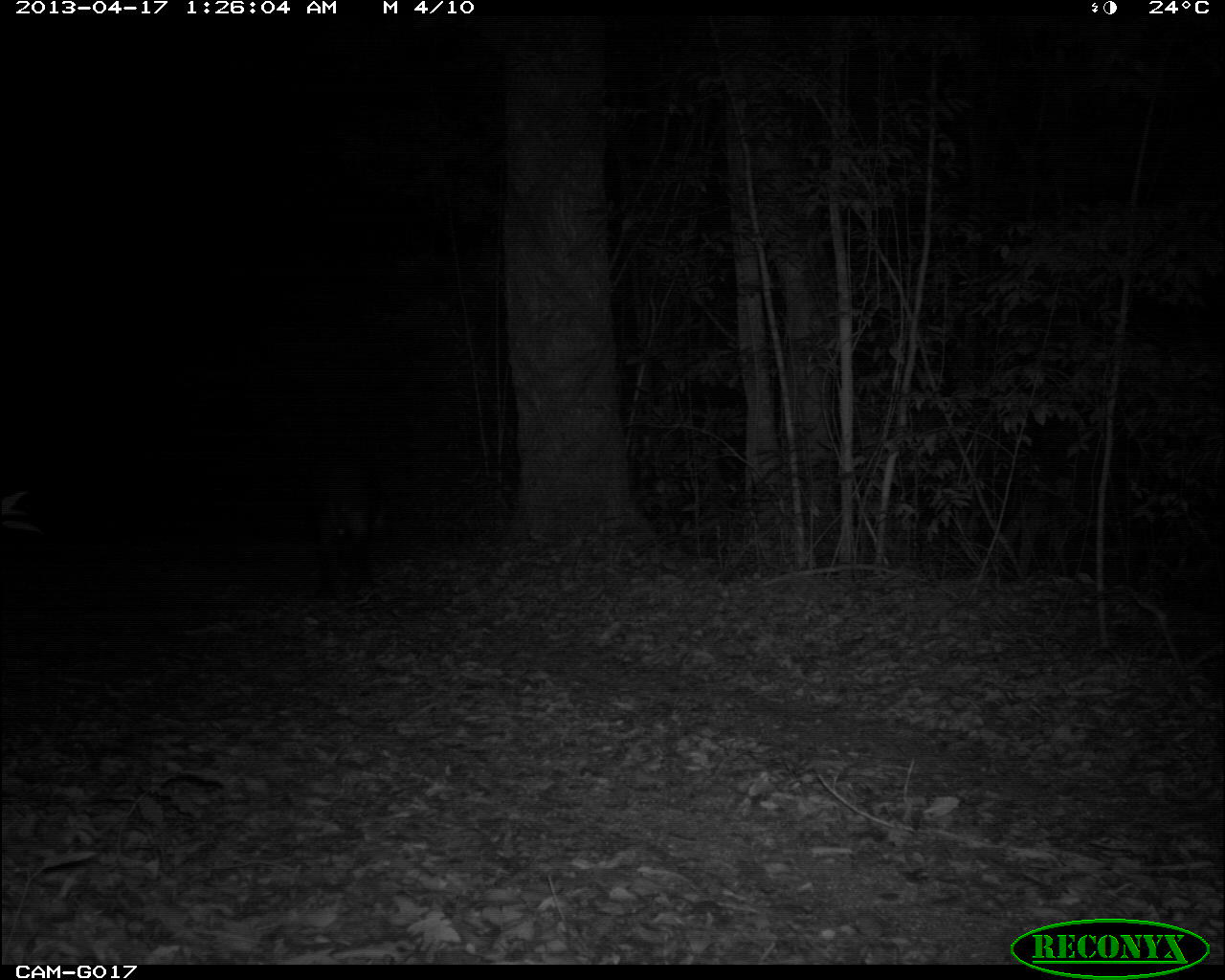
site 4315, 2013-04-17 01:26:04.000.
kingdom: Animalia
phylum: Chordata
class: Mammalia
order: Perissodactyla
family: Tapiridae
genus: Tapirus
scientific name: Tapirus bairdii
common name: baird's tapir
Tapirus bairdii (baird's tapir), count 1, sex male.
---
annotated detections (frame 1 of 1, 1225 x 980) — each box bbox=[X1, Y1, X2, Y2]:
tapirus bairdii: bbox=[315, 461, 370, 602]